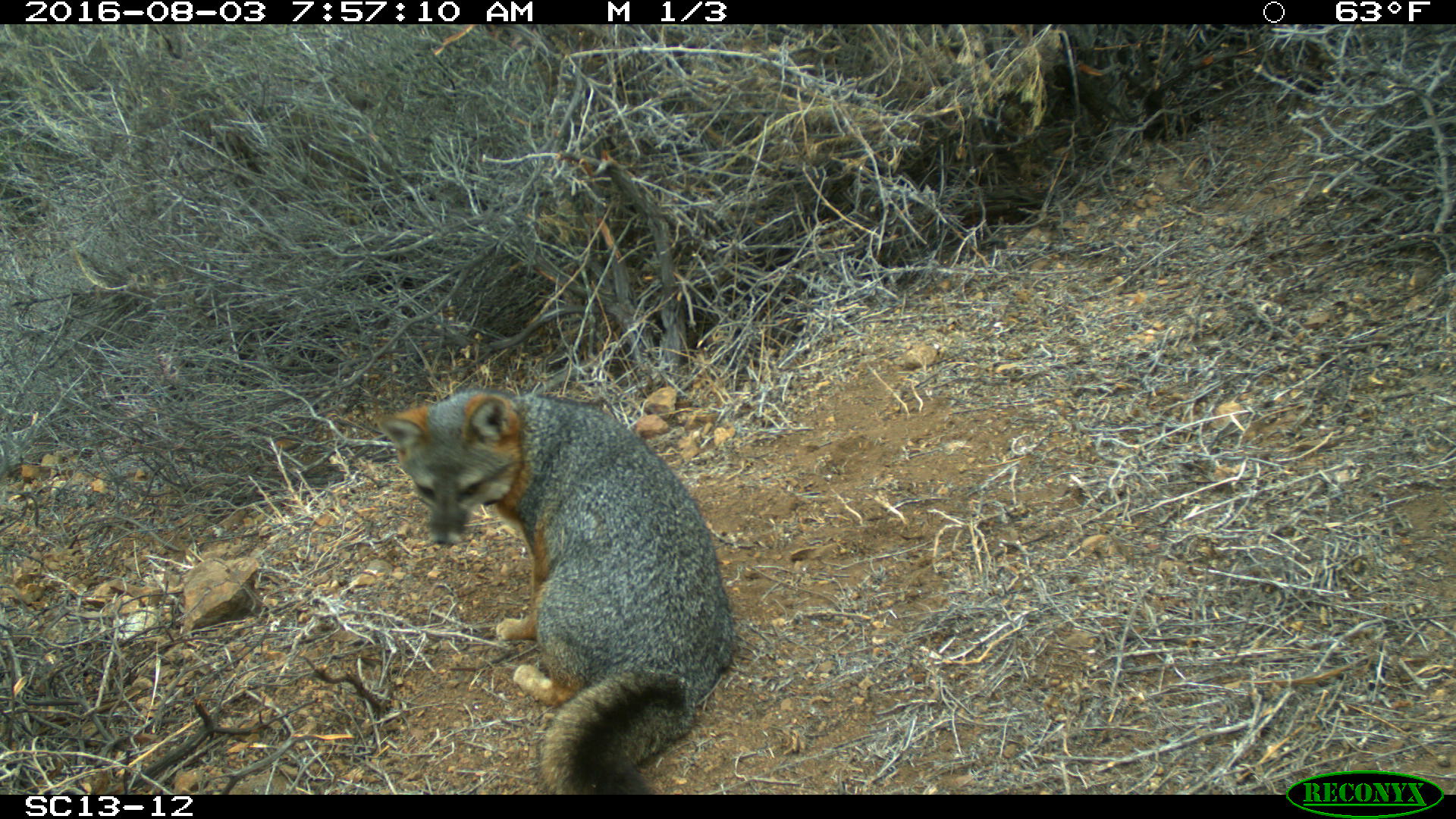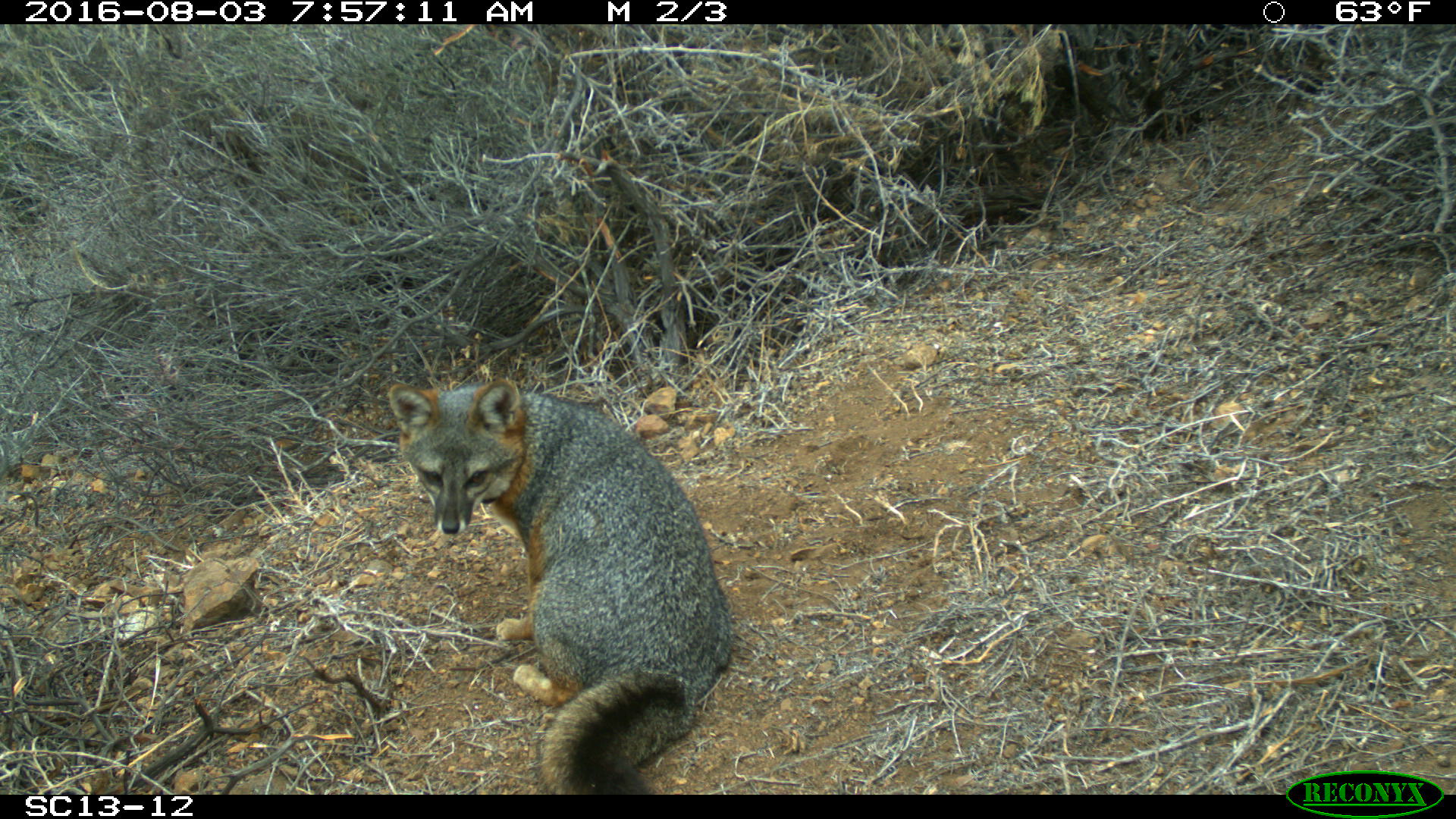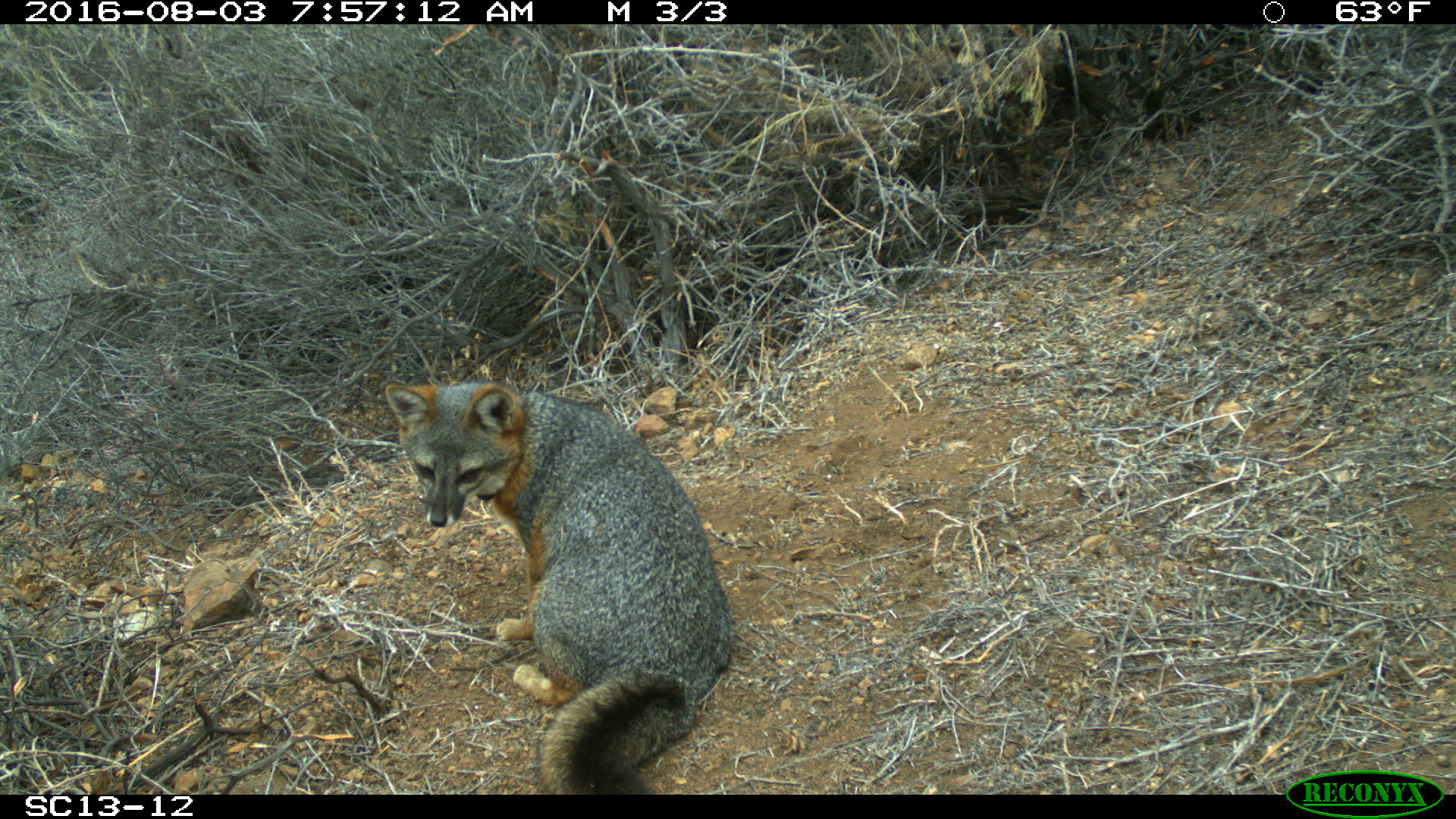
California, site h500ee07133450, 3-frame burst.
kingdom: Animalia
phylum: Chordata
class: Mammalia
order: Carnivora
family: Canidae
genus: Urocyon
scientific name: Urocyon littoralis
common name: island fox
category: fox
Fox (island fox) (Urocyon littoralis).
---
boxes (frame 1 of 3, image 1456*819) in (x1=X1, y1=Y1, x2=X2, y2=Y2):
fox: (x1=375, y1=386, x2=733, y2=794)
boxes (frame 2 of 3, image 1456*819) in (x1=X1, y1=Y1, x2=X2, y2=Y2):
fox: (x1=387, y1=380, x2=730, y2=792)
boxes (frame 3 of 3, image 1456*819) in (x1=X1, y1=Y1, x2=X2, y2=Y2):
fox: (x1=384, y1=381, x2=734, y2=795)